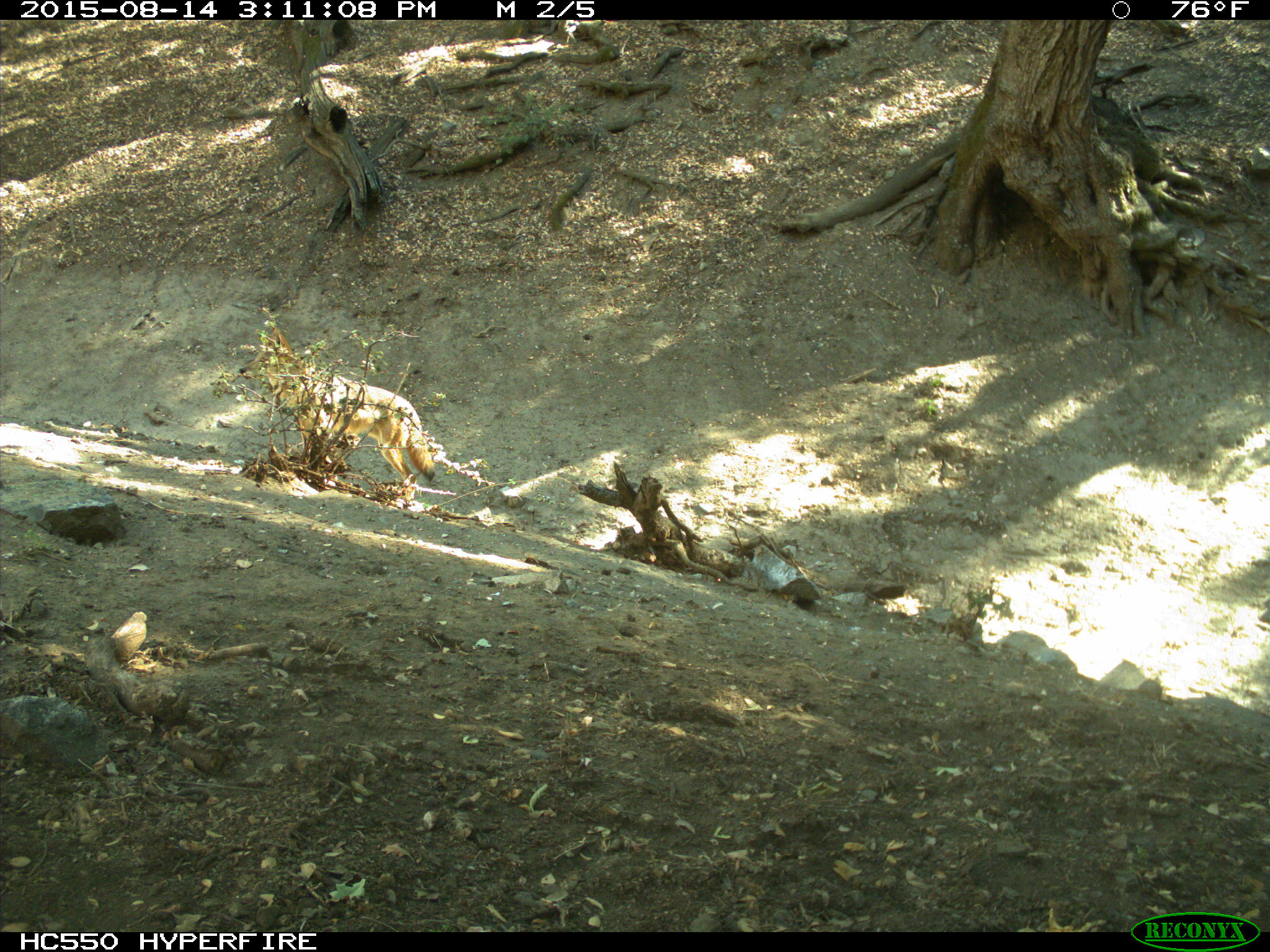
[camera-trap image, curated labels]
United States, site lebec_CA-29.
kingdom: Animalia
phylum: Chordata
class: Mammalia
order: Carnivora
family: Canidae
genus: Canis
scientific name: Canis latrans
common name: coyote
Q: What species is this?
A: Canis latrans (coyote).